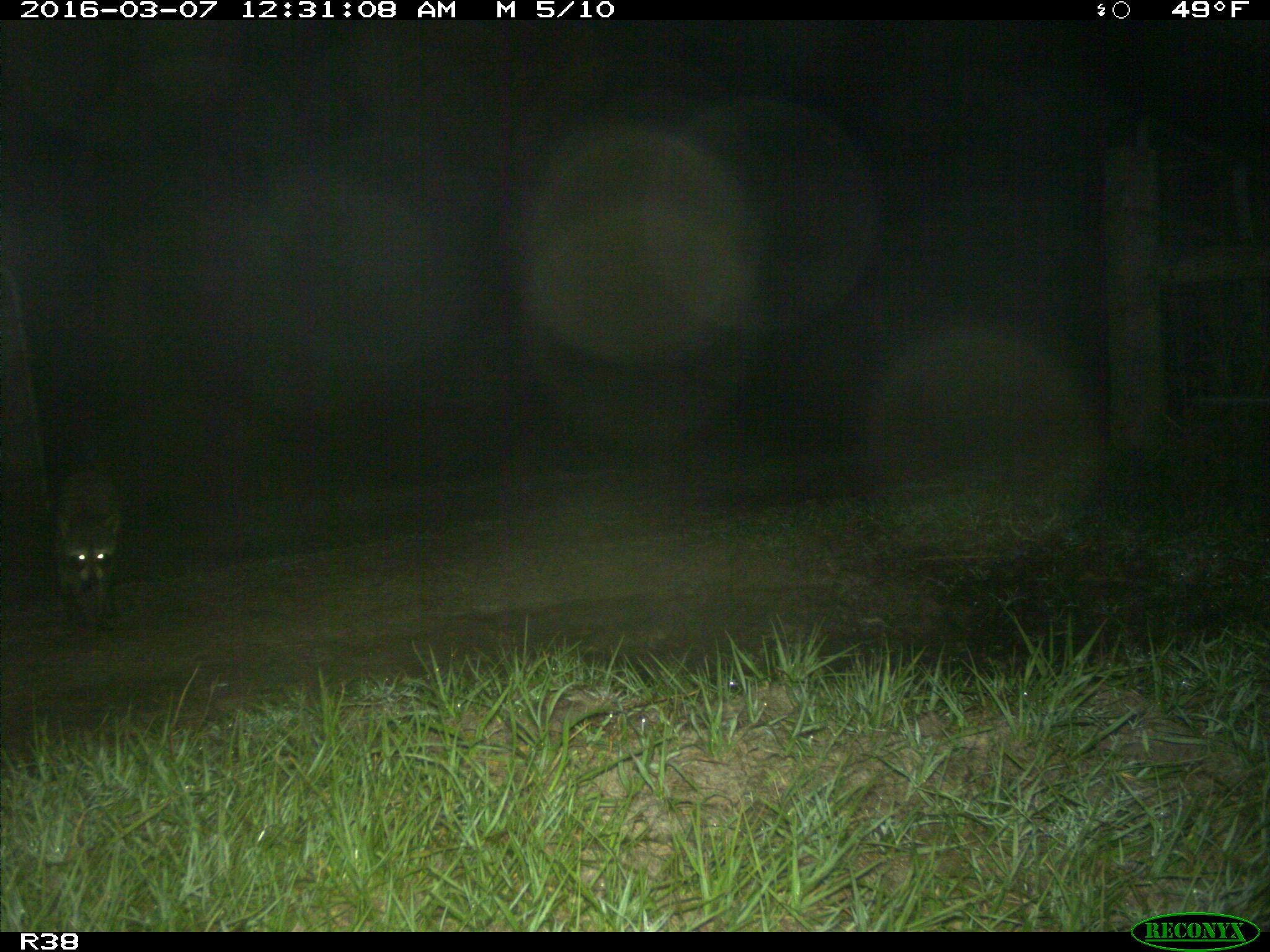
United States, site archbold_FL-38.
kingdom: Animalia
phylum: Chordata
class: Mammalia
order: Carnivora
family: Procyonidae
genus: Procyon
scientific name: Procyon lotor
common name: common raccoon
Procyon lotor (common raccoon).